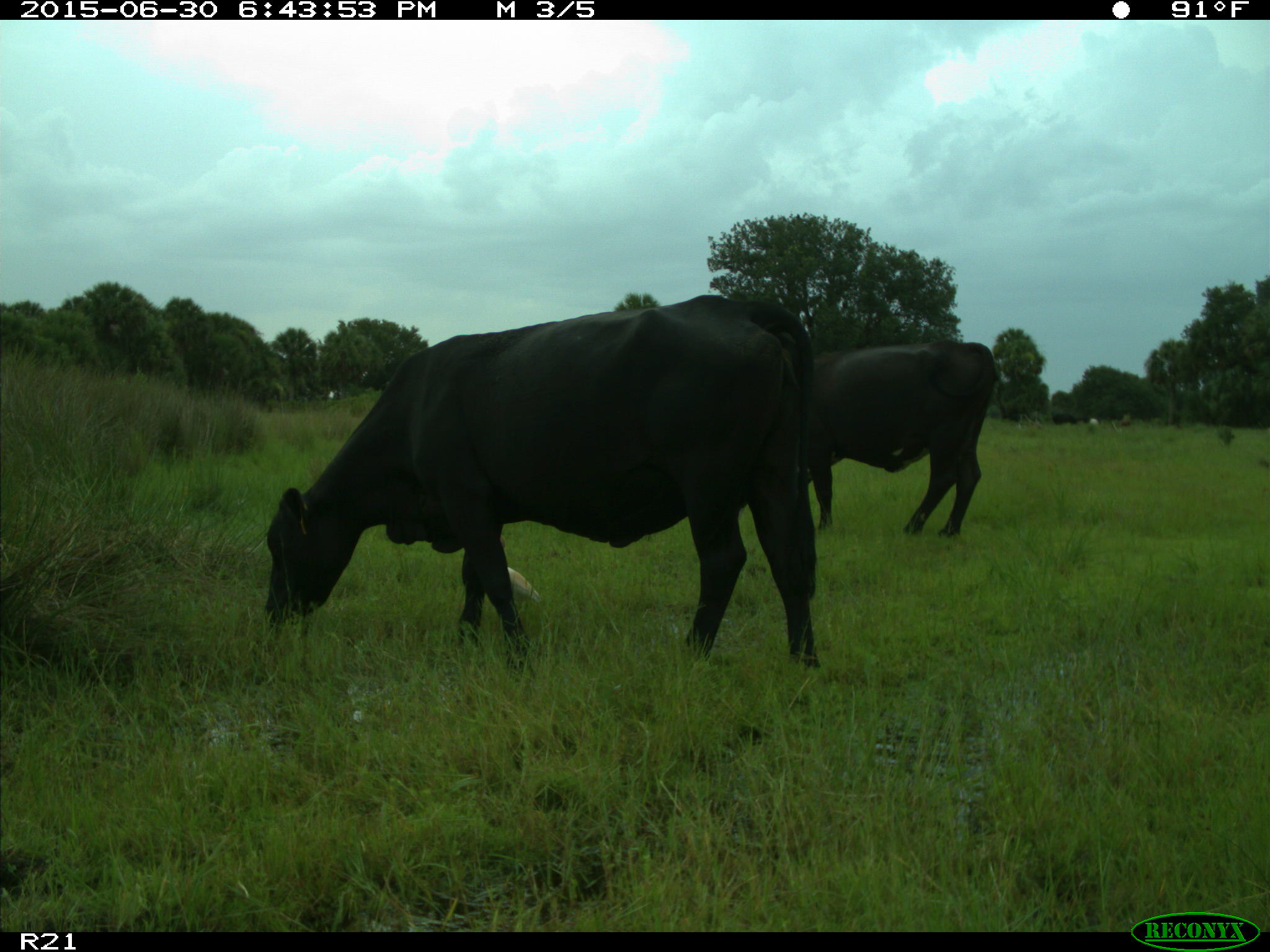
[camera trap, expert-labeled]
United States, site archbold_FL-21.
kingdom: Animalia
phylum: Chordata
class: Mammalia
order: Artiodactyla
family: Bovidae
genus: Bos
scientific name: Bos taurus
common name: domestic cow